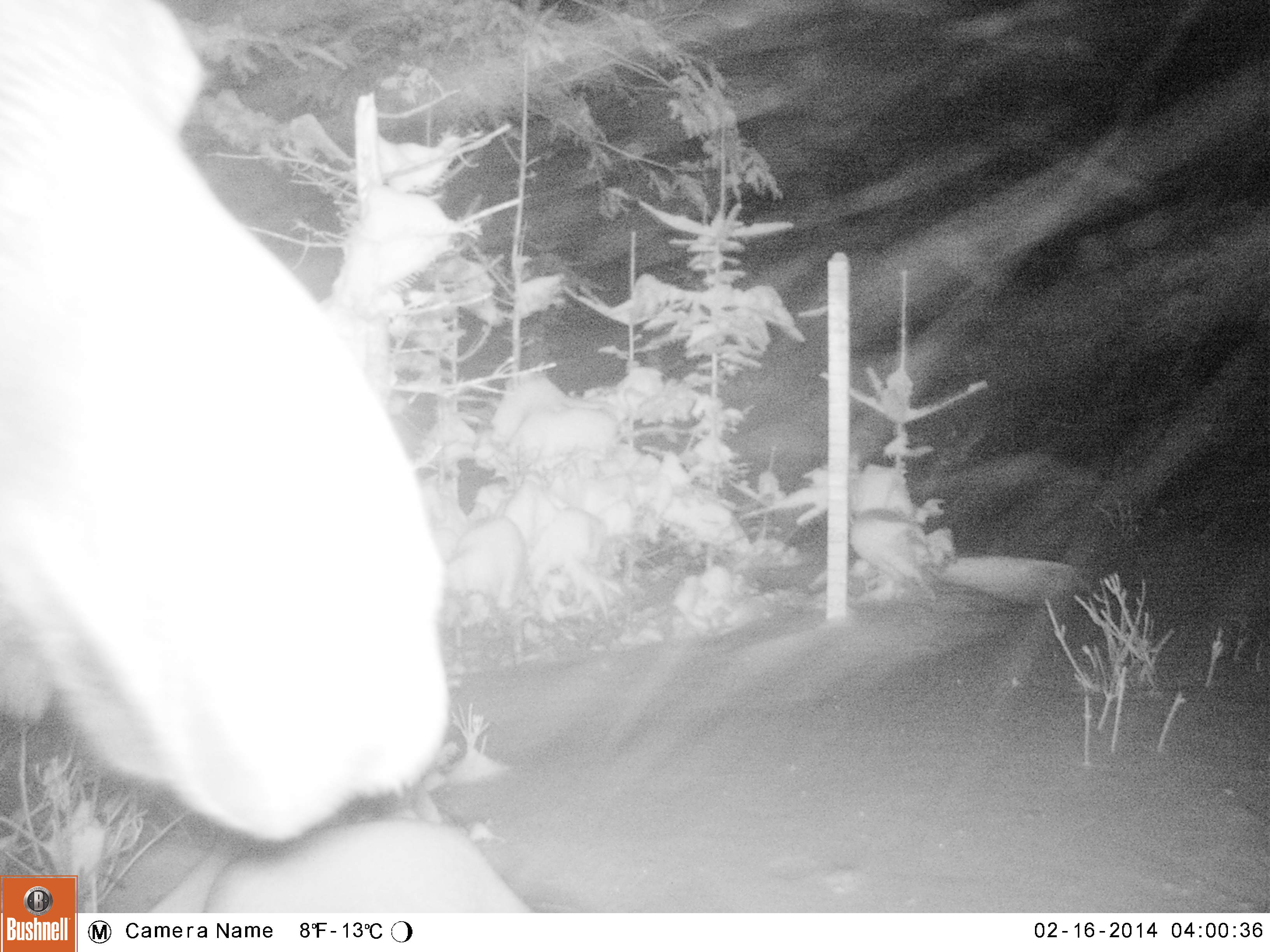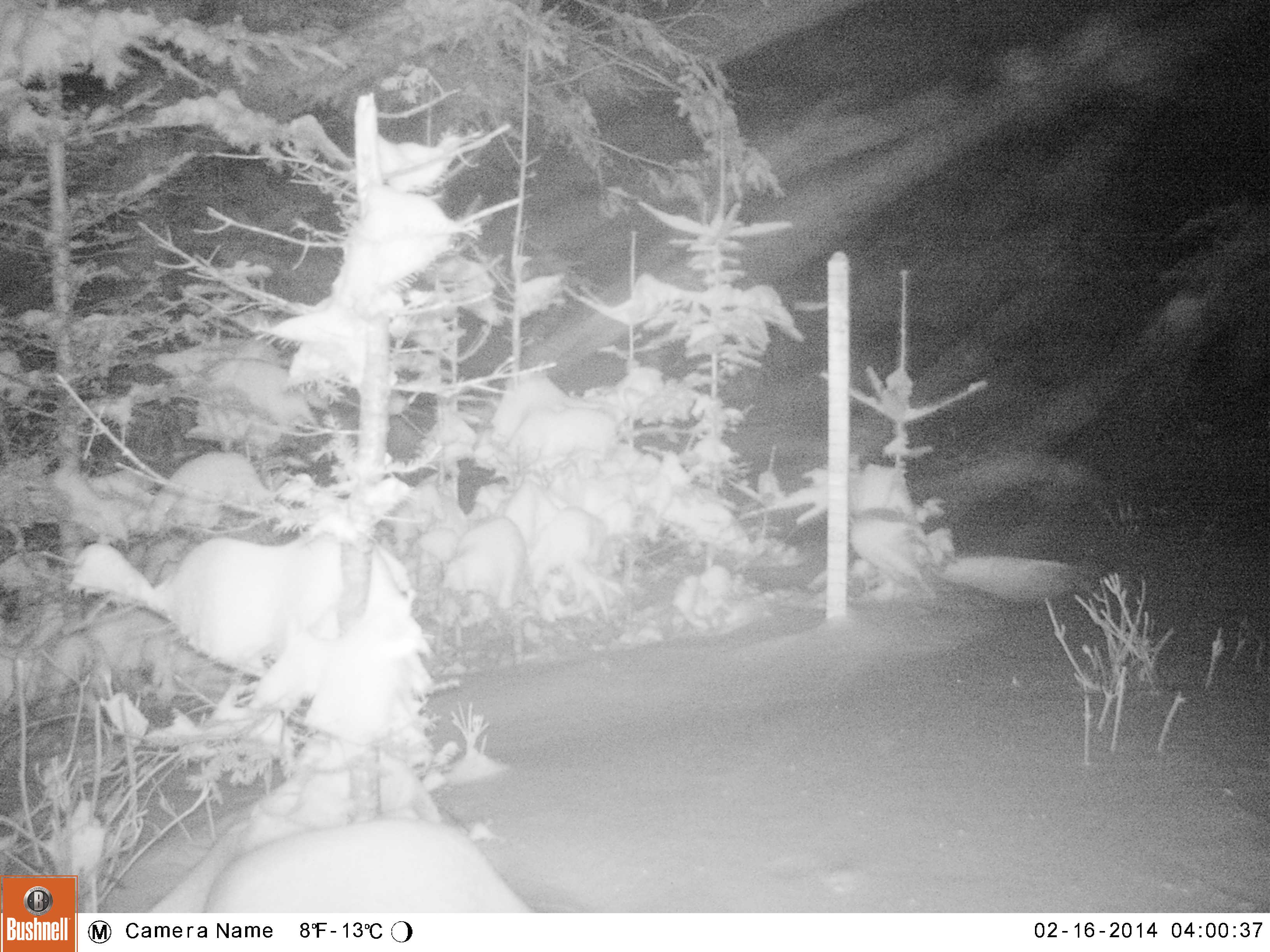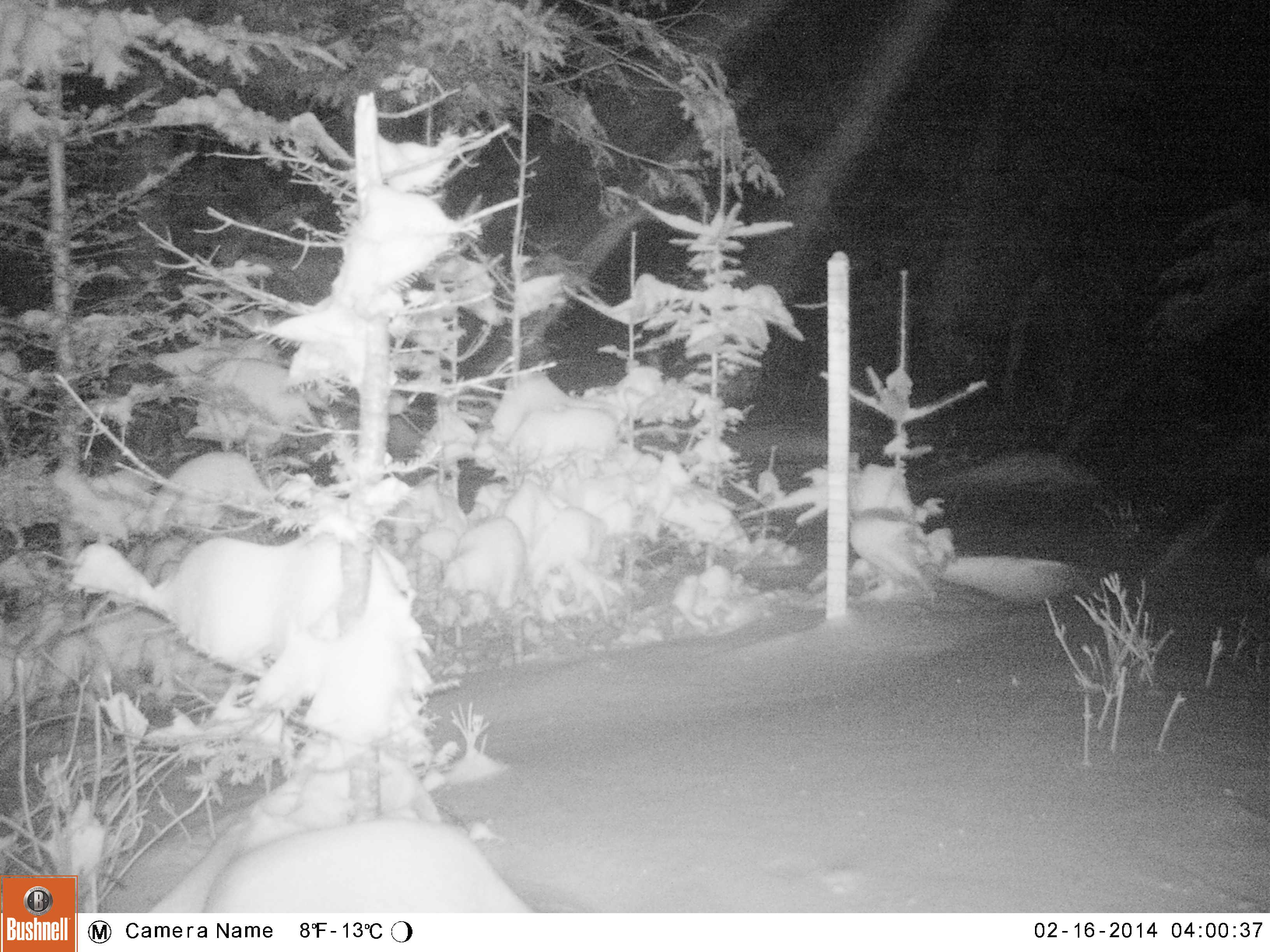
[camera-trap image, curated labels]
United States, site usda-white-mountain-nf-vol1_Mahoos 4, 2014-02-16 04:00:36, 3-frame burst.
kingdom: Animalia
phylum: Chordata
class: Mammalia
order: Artiodactyla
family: Cervidae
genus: Alces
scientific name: Alces alces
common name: moose